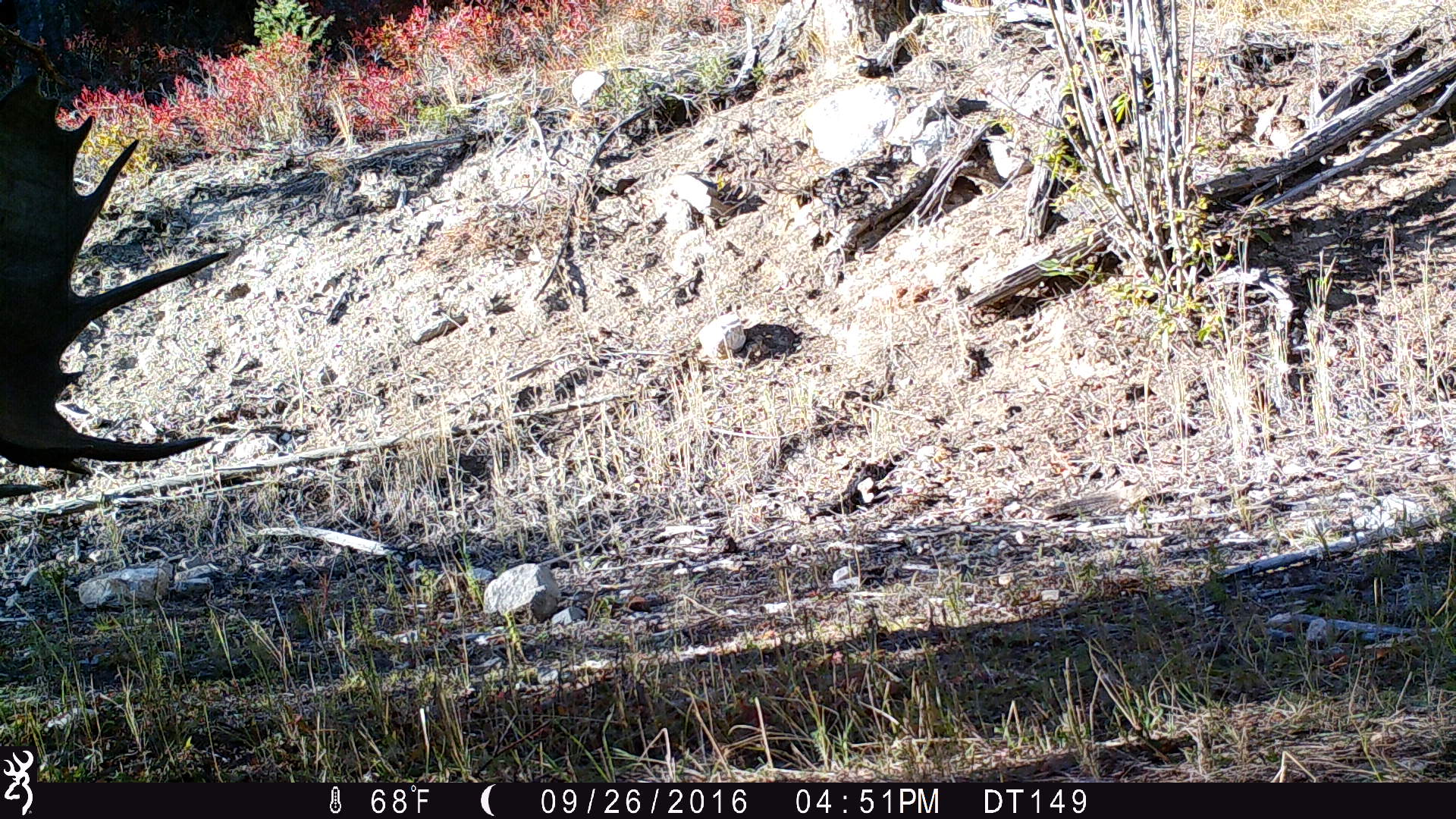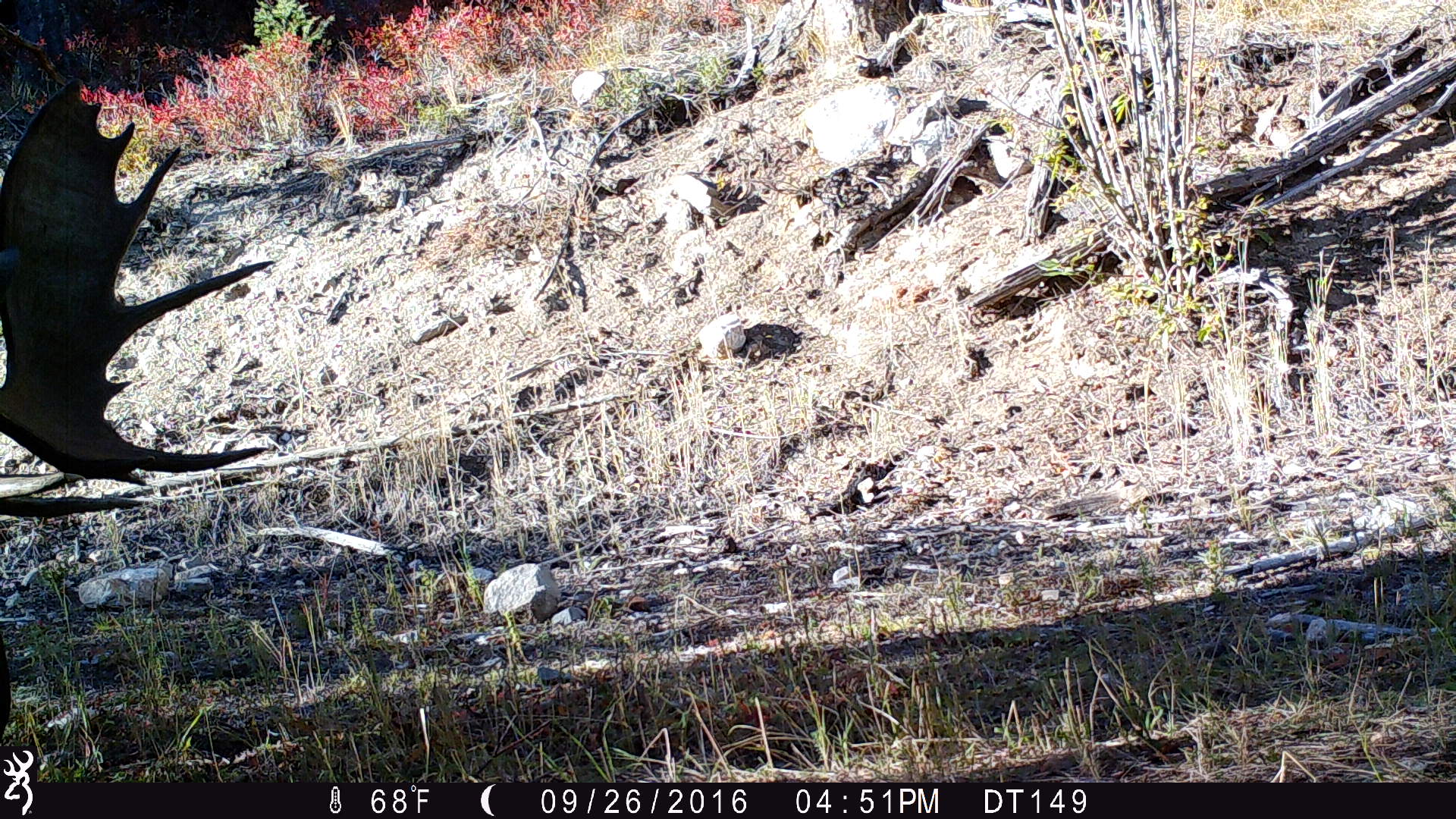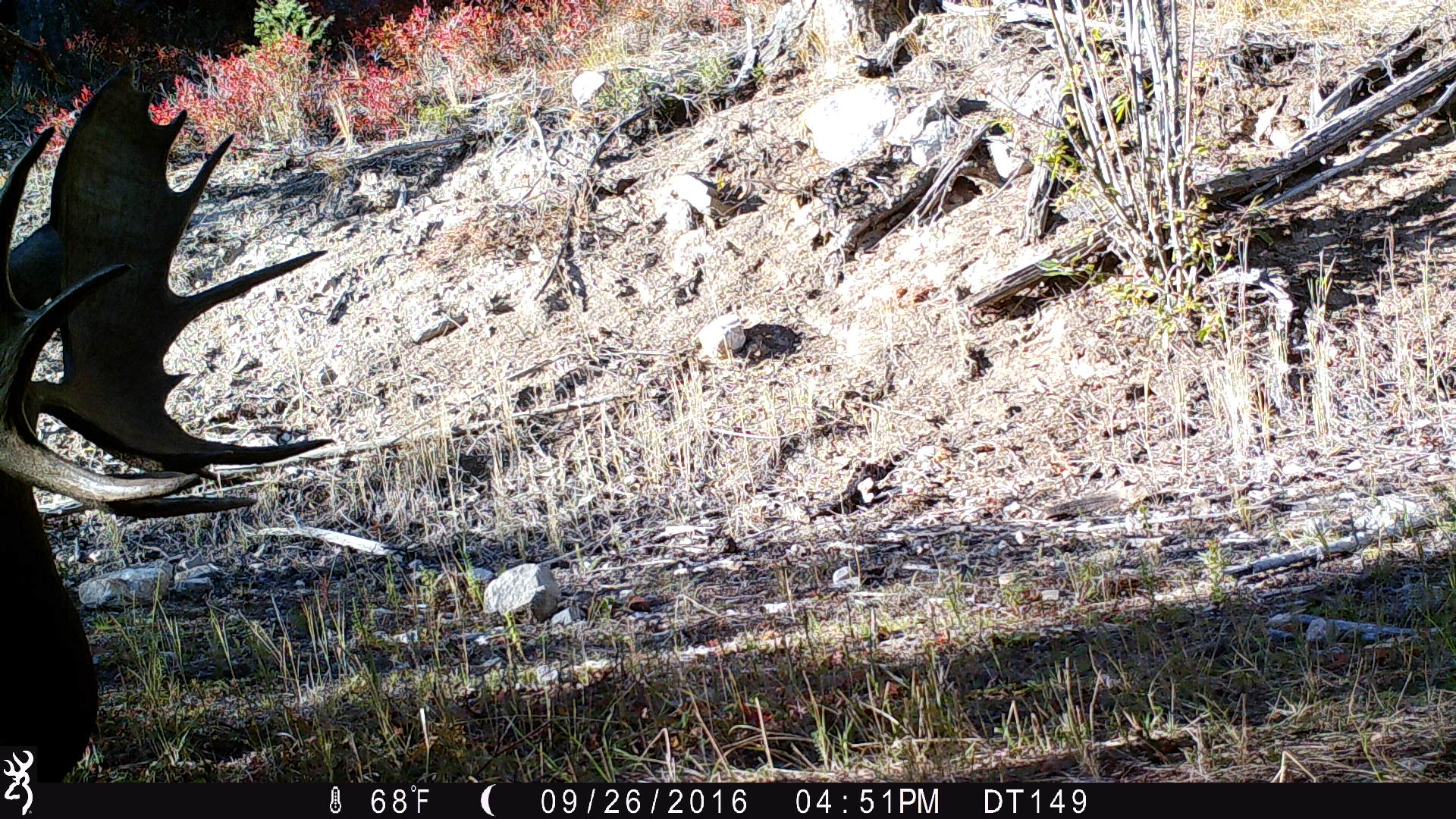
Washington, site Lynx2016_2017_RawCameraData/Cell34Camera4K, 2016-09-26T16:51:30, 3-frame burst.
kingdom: Animalia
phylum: Chordata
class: Mammalia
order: Artiodactyla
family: Cervidae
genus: Alces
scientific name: Alces alces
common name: moose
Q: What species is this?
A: Alces alces (moose).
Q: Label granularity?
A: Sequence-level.